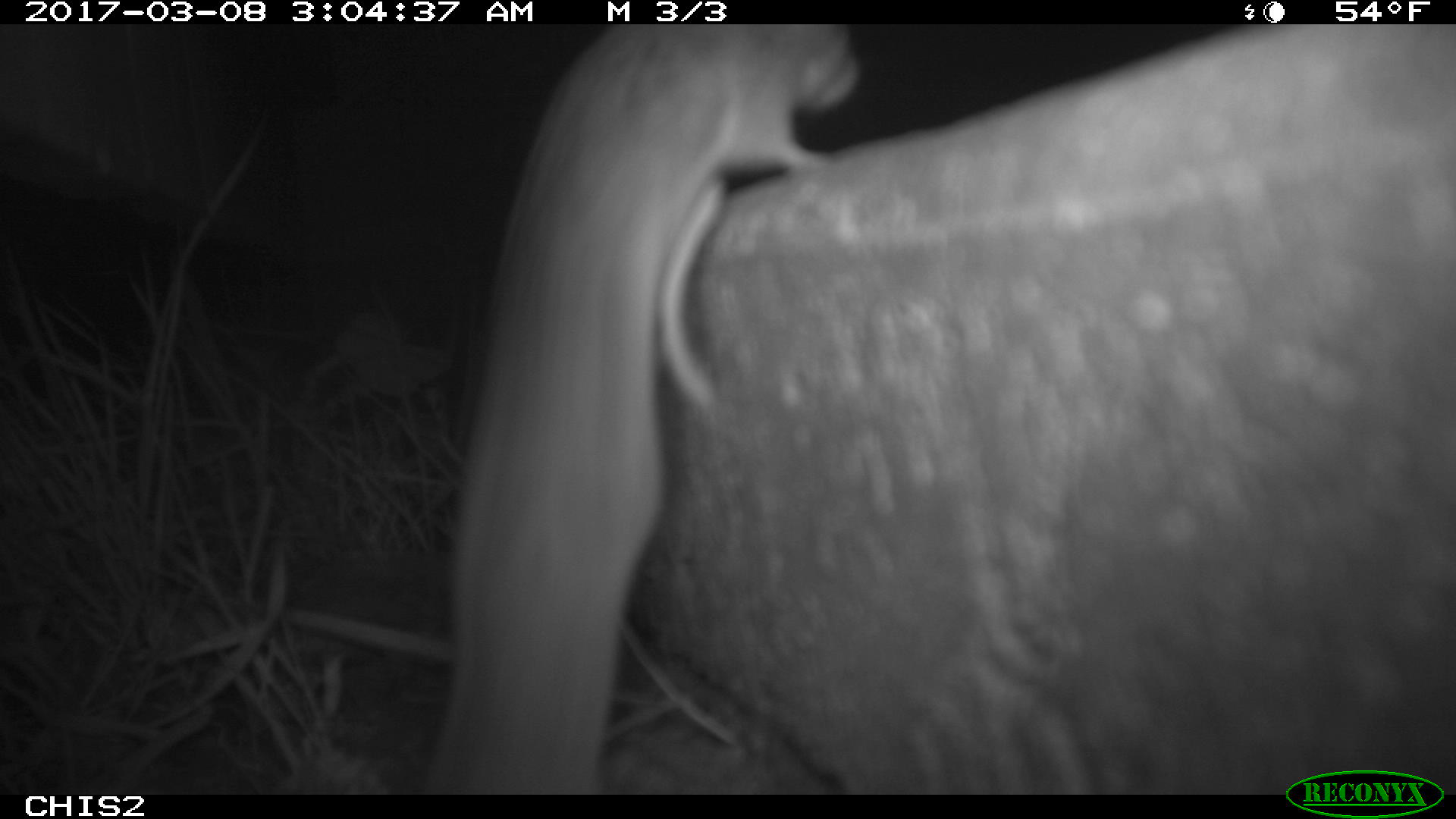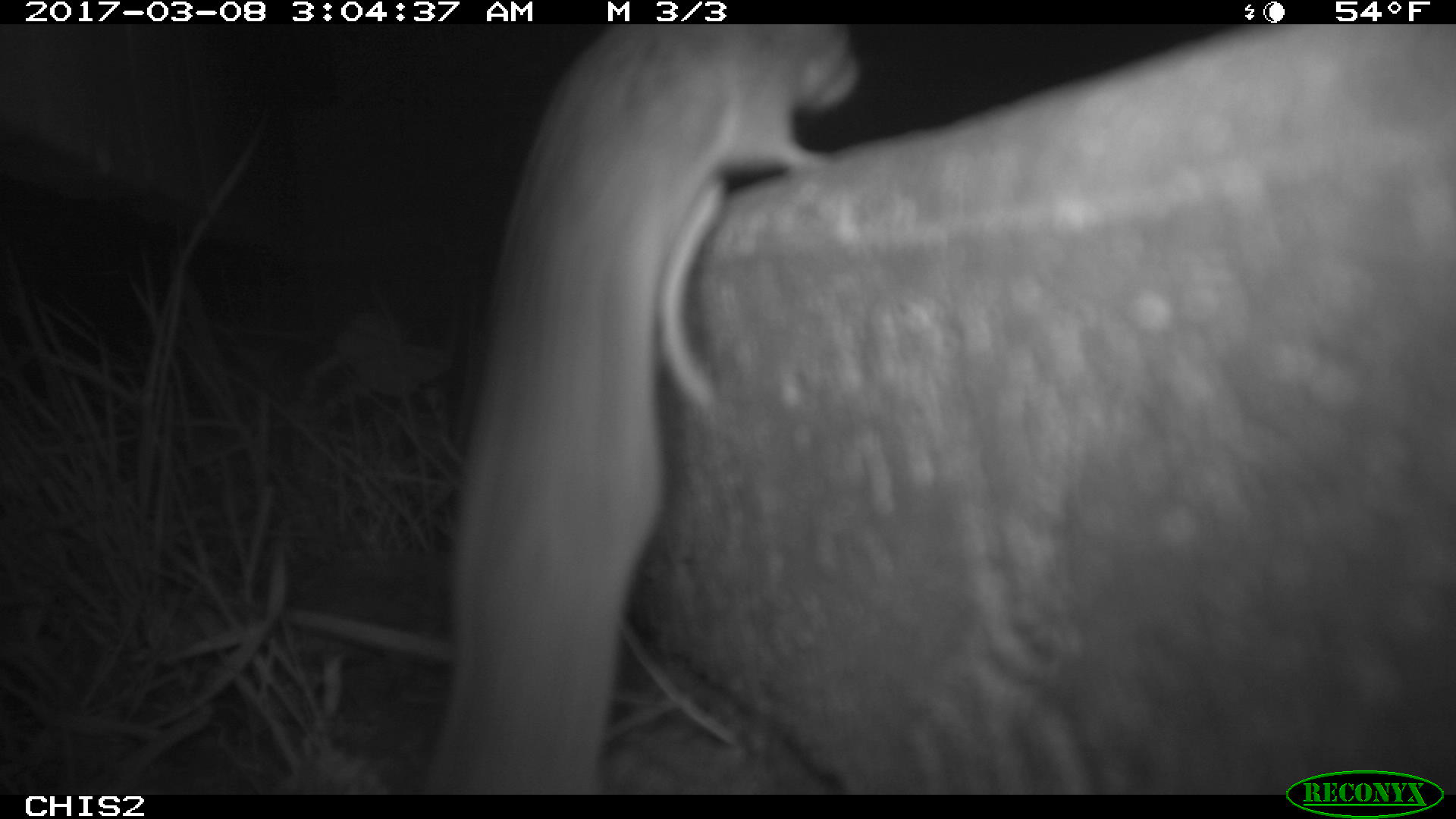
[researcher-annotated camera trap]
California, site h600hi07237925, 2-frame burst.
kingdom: Animalia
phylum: Chordata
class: Mammalia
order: Rodentia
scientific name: Rodentia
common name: rodent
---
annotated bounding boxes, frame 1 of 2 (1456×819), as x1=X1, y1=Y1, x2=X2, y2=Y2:
rodent: x1=415, y1=23, x2=861, y2=794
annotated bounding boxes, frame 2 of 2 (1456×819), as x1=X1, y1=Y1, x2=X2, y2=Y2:
rodent: x1=422, y1=23, x2=863, y2=795